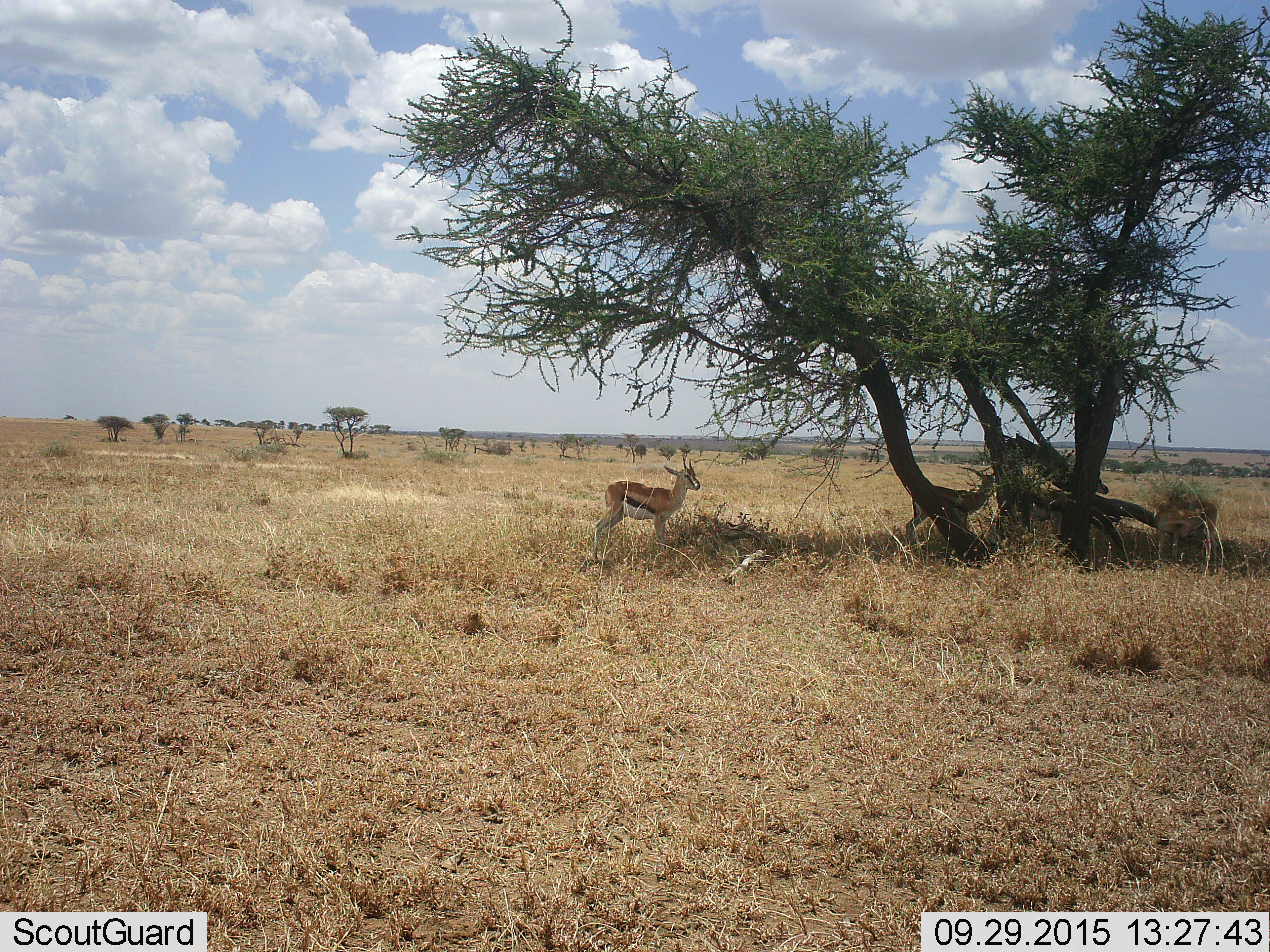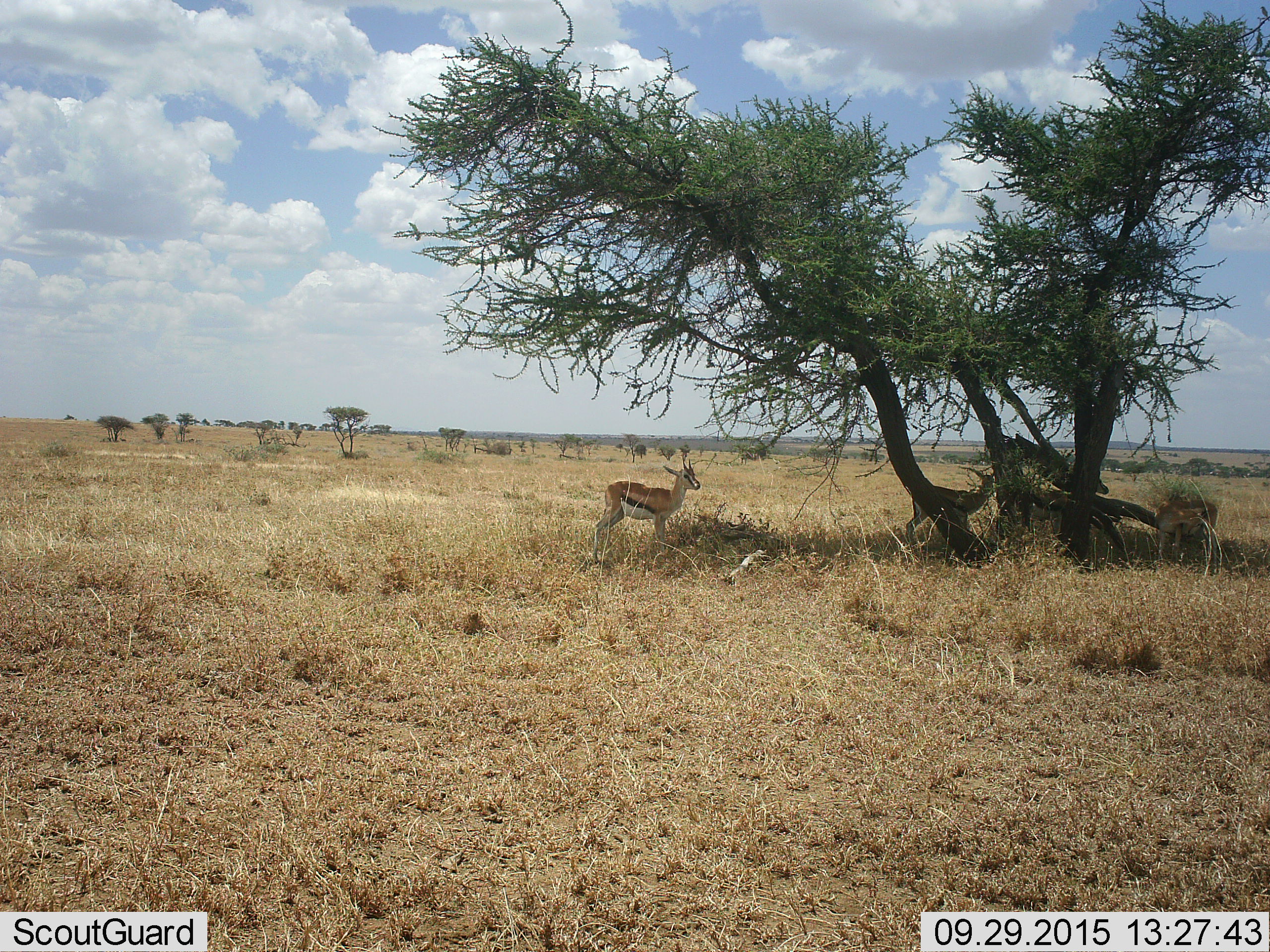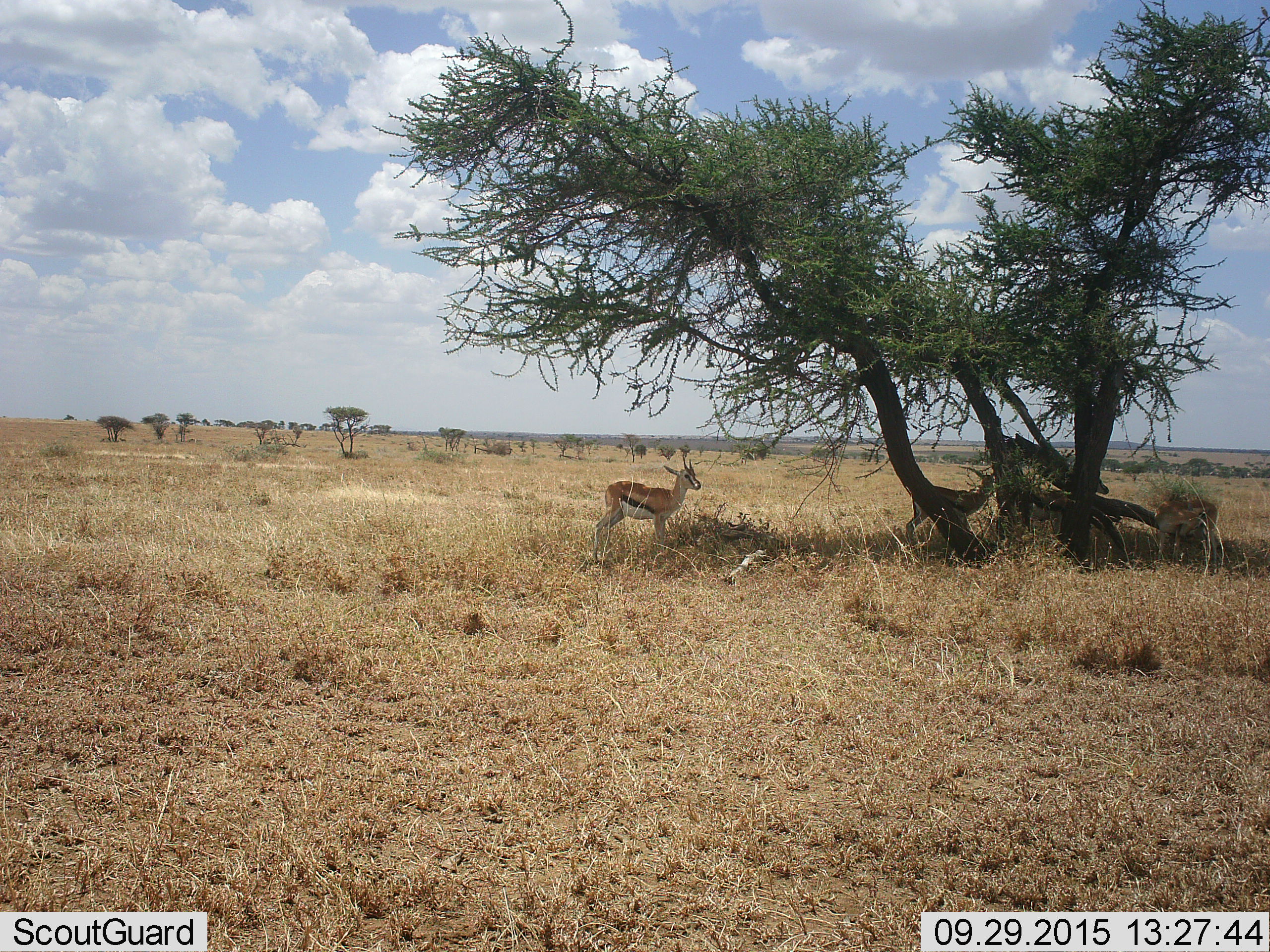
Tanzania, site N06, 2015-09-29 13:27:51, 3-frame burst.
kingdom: Animalia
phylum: Chordata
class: Mammalia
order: Artiodactyla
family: Bovidae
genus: Eudorcas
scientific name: Eudorcas thomsonii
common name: thomson's gazelle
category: gazellethomsons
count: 2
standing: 100%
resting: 0%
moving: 11%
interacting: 0%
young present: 0%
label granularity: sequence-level